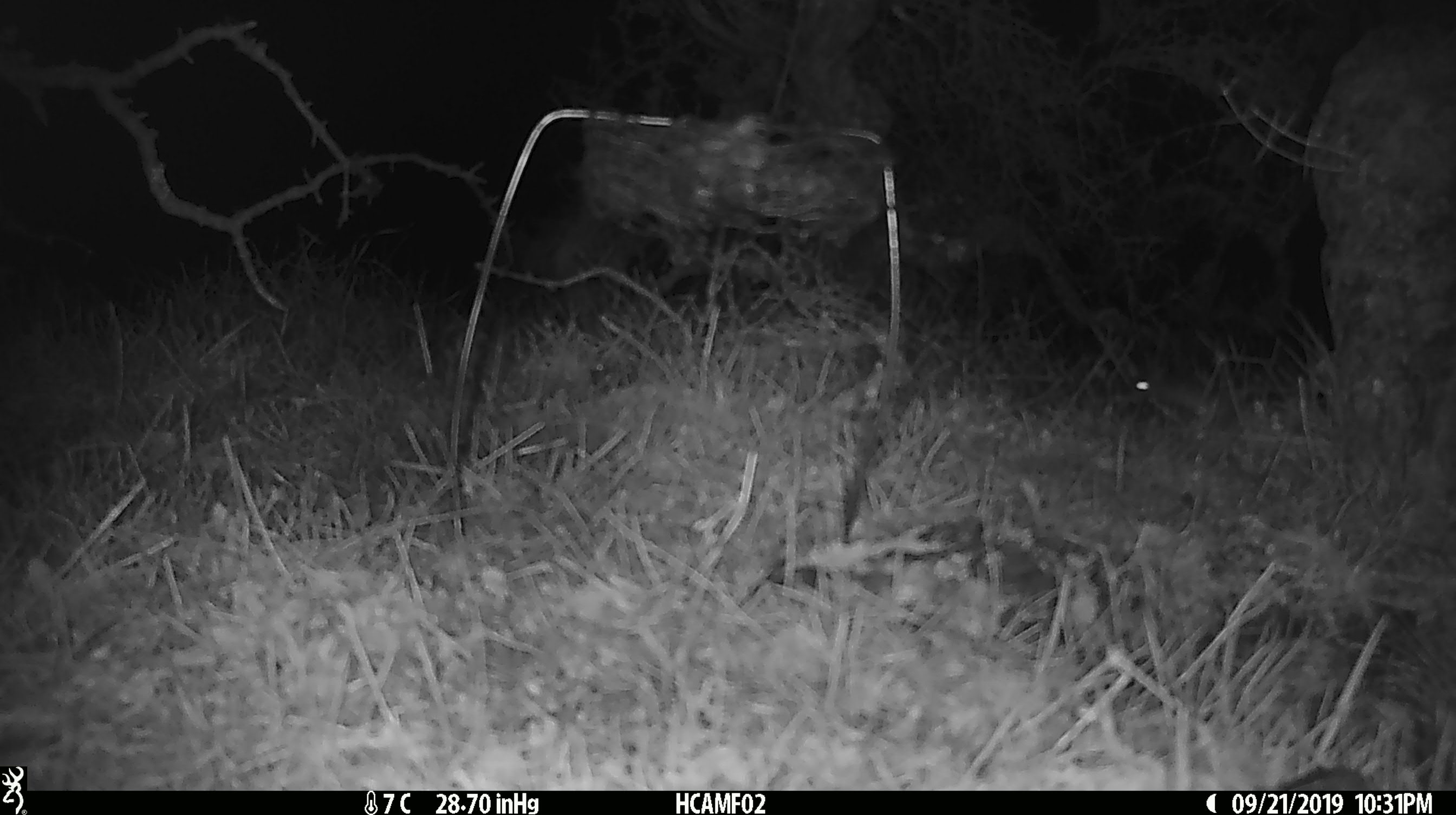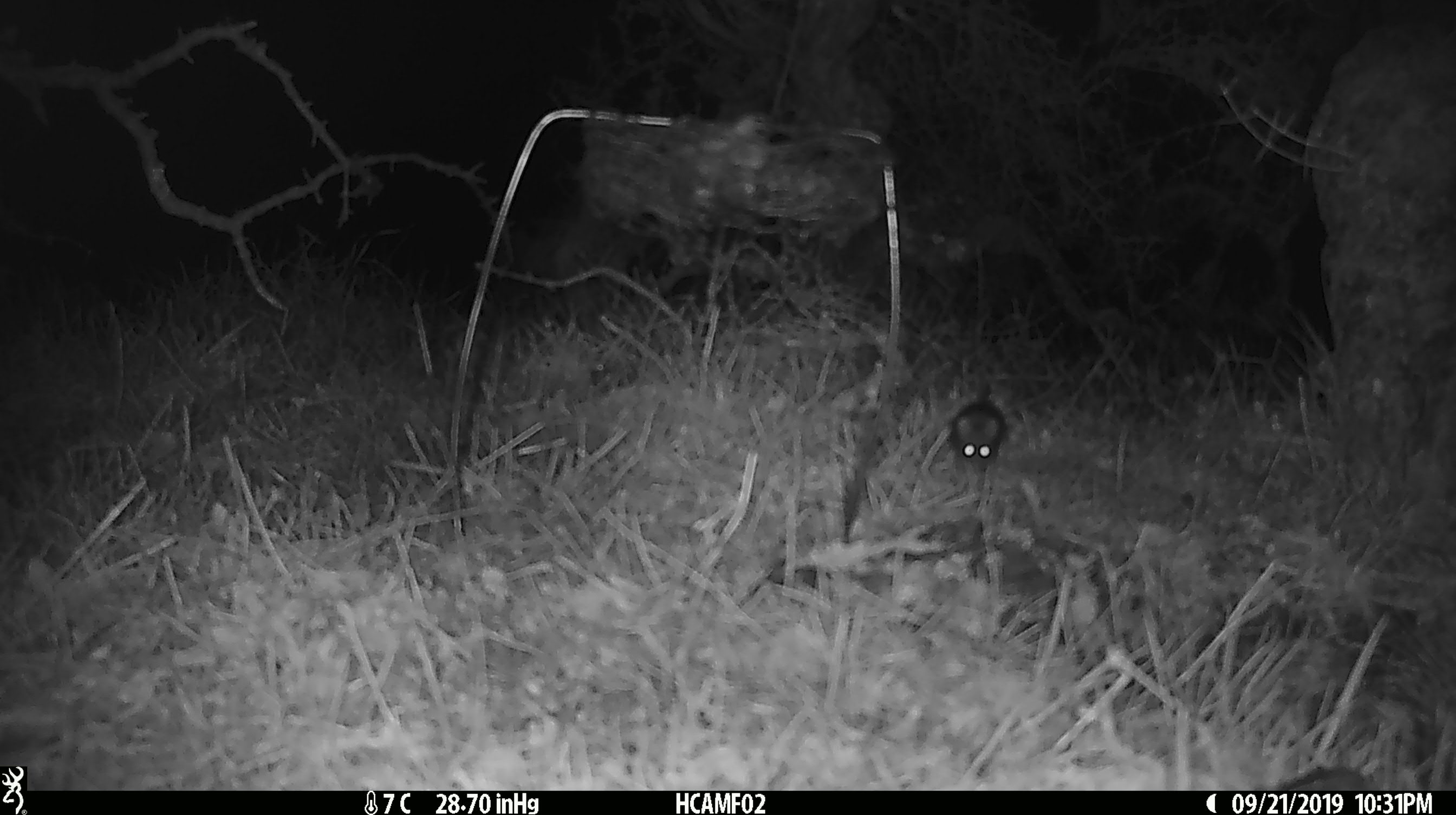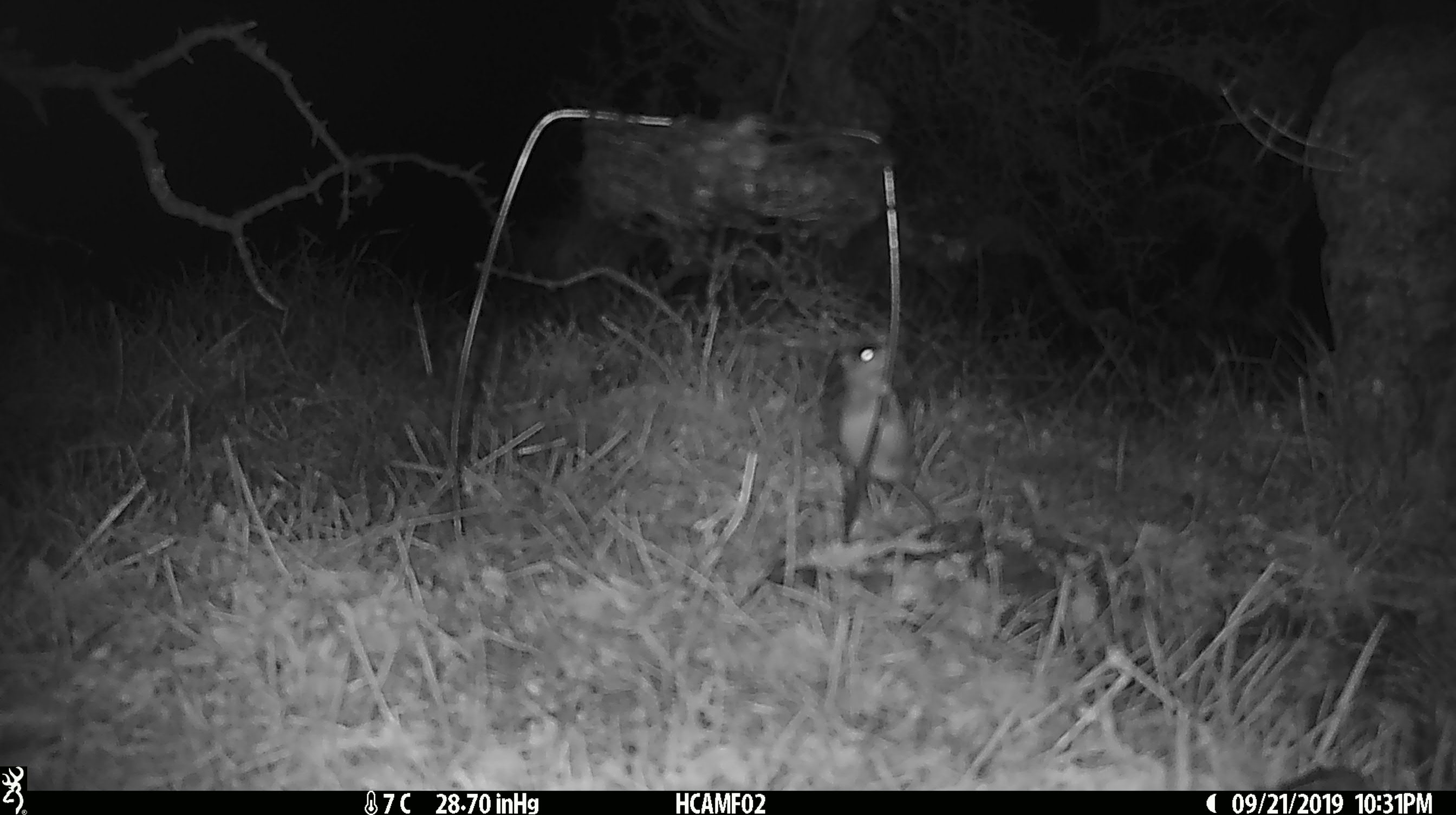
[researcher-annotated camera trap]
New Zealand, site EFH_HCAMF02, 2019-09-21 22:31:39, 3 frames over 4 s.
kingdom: Animalia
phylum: Chordata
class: Mammalia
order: Rodentia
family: Muridae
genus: Mus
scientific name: Mus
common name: mouse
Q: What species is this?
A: Mouse (Mus).